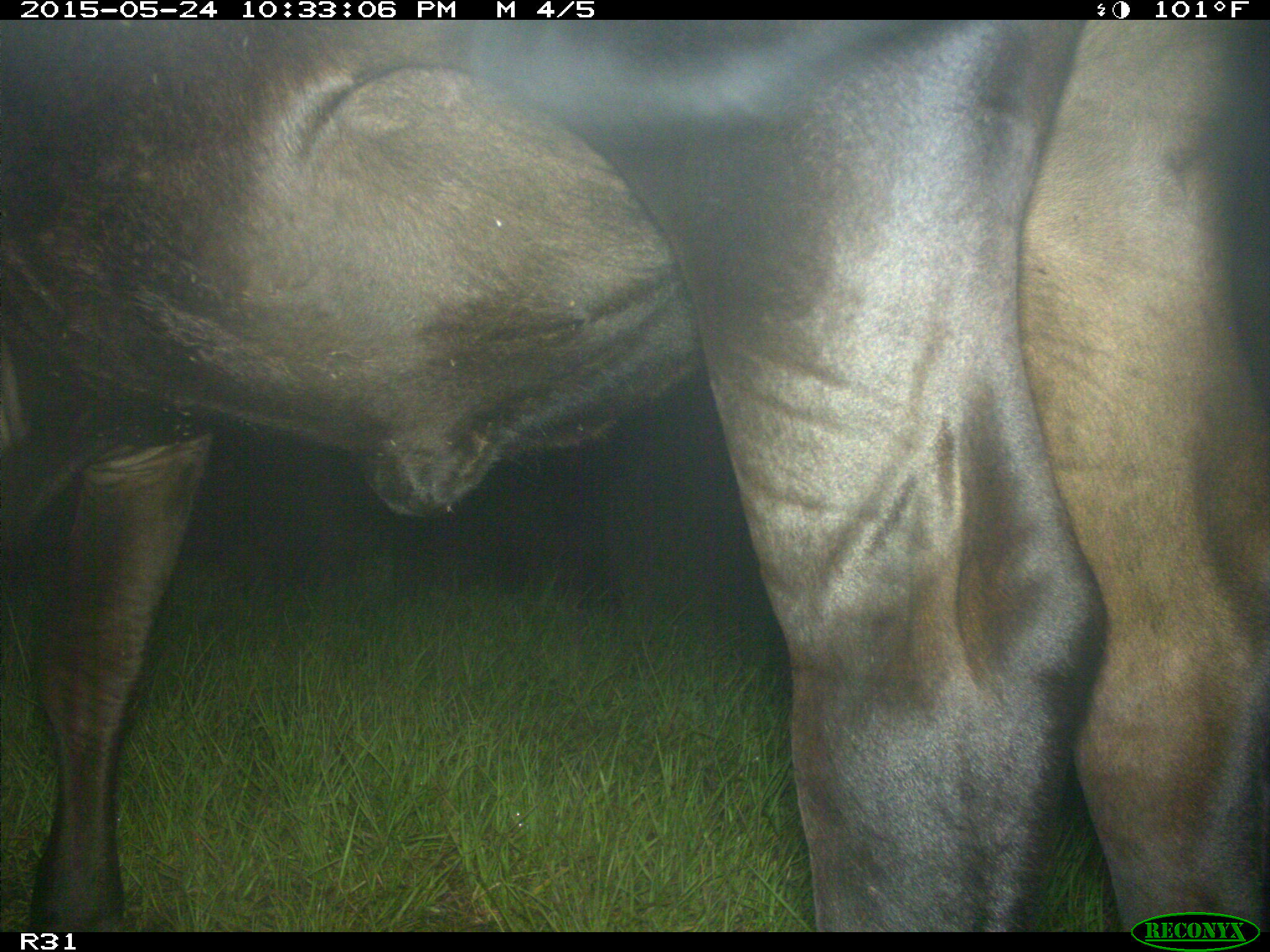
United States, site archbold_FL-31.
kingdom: Animalia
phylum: Chordata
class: Mammalia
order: Artiodactyla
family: Bovidae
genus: Bos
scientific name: Bos taurus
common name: domestic cow